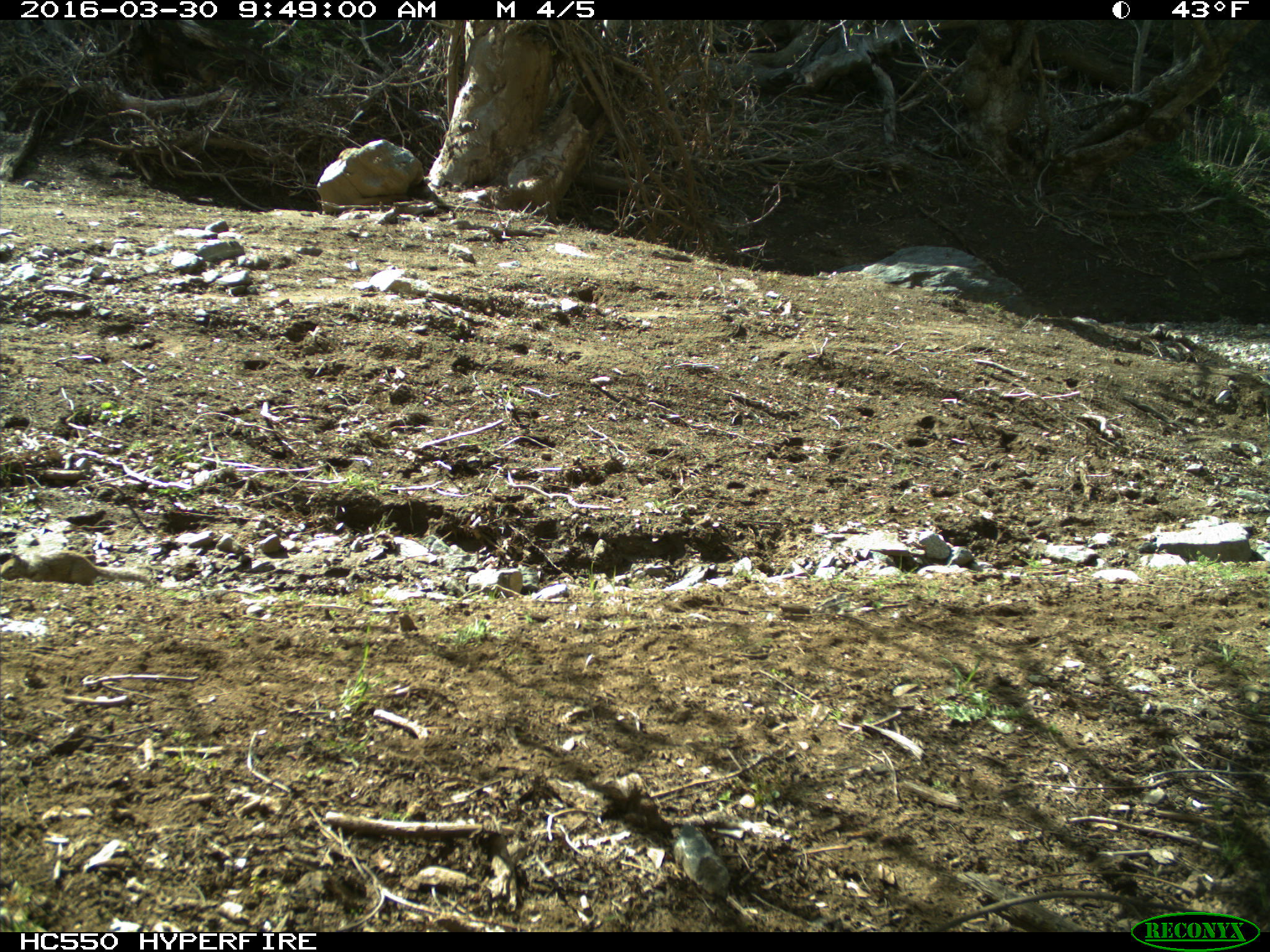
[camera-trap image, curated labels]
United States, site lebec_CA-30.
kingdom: Animalia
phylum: Chordata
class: Mammalia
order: Rodentia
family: Sciuridae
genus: Otospermophilus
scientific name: Otospermophilus beecheyi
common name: california ground squirrel